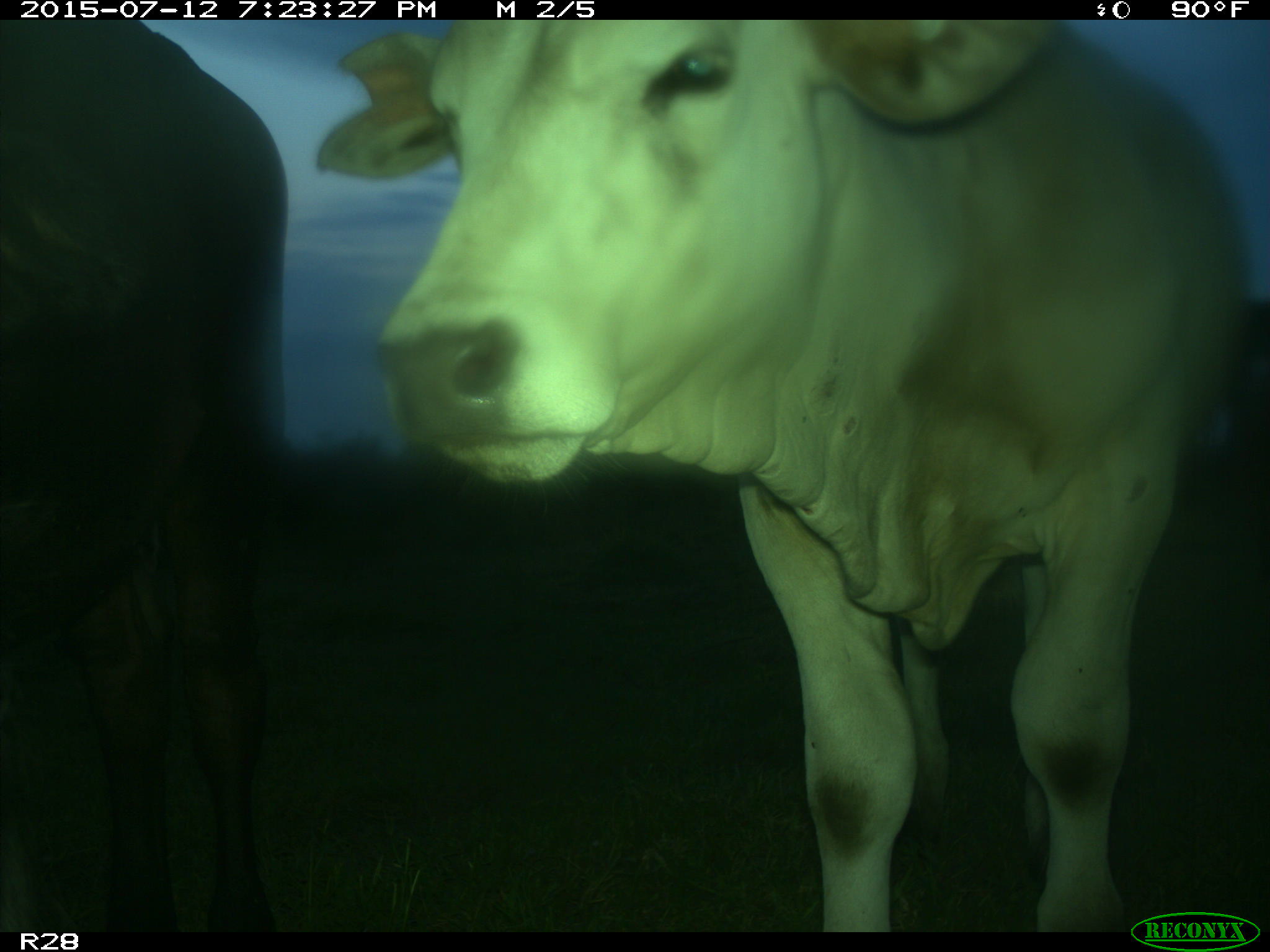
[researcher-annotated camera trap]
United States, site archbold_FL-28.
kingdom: Animalia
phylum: Chordata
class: Mammalia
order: Artiodactyla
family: Bovidae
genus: Bos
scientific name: Bos taurus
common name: domestic cow